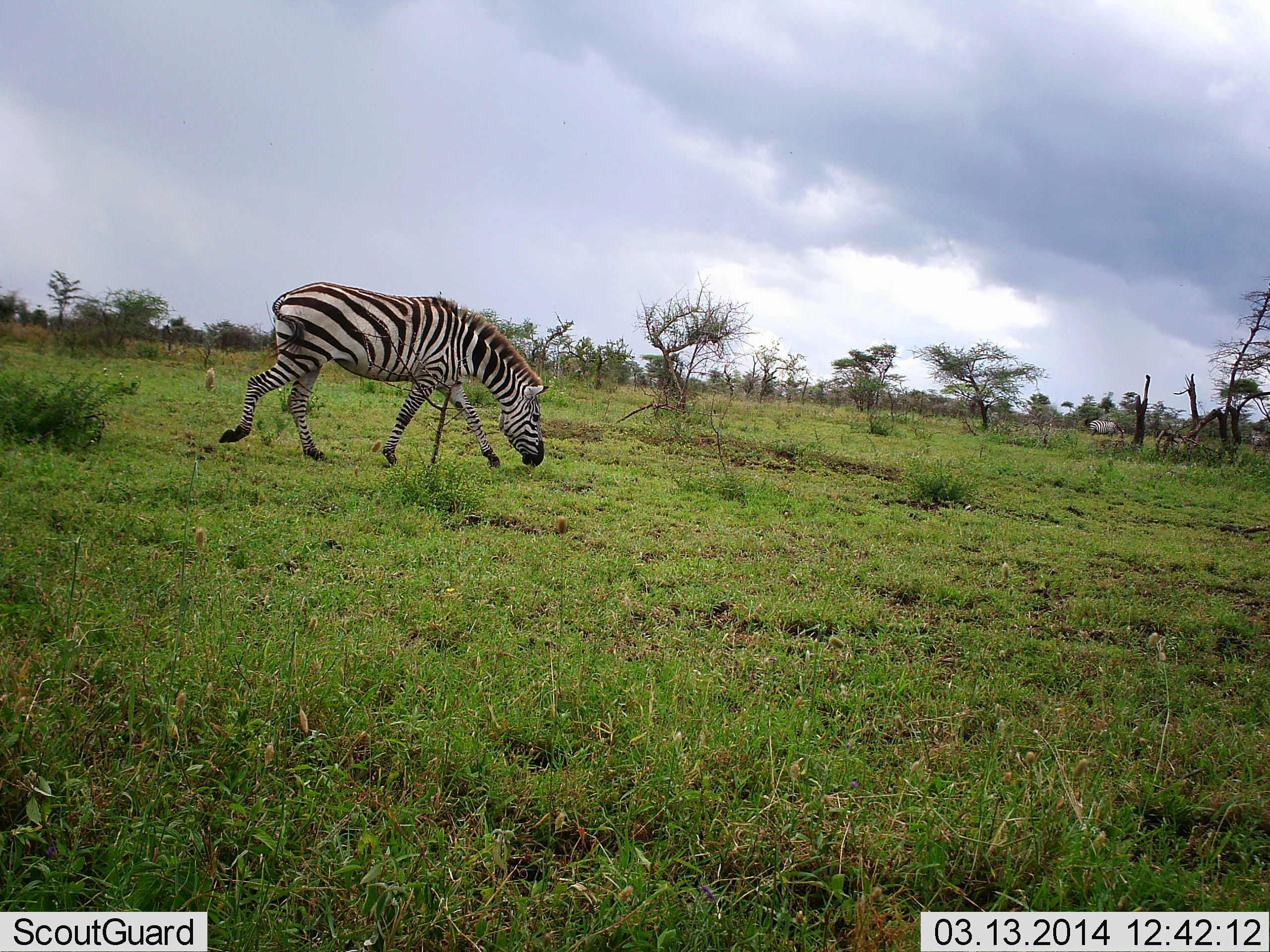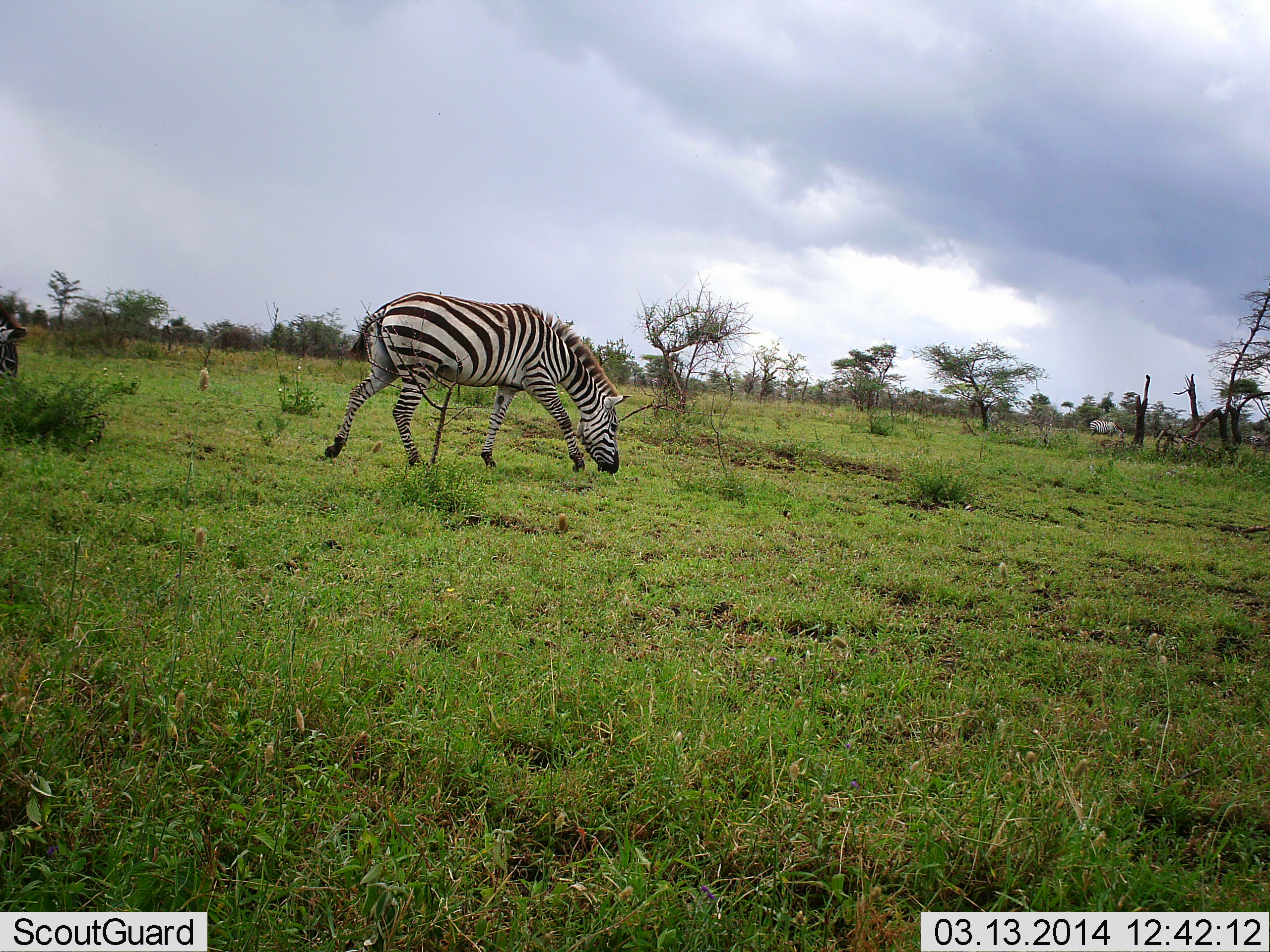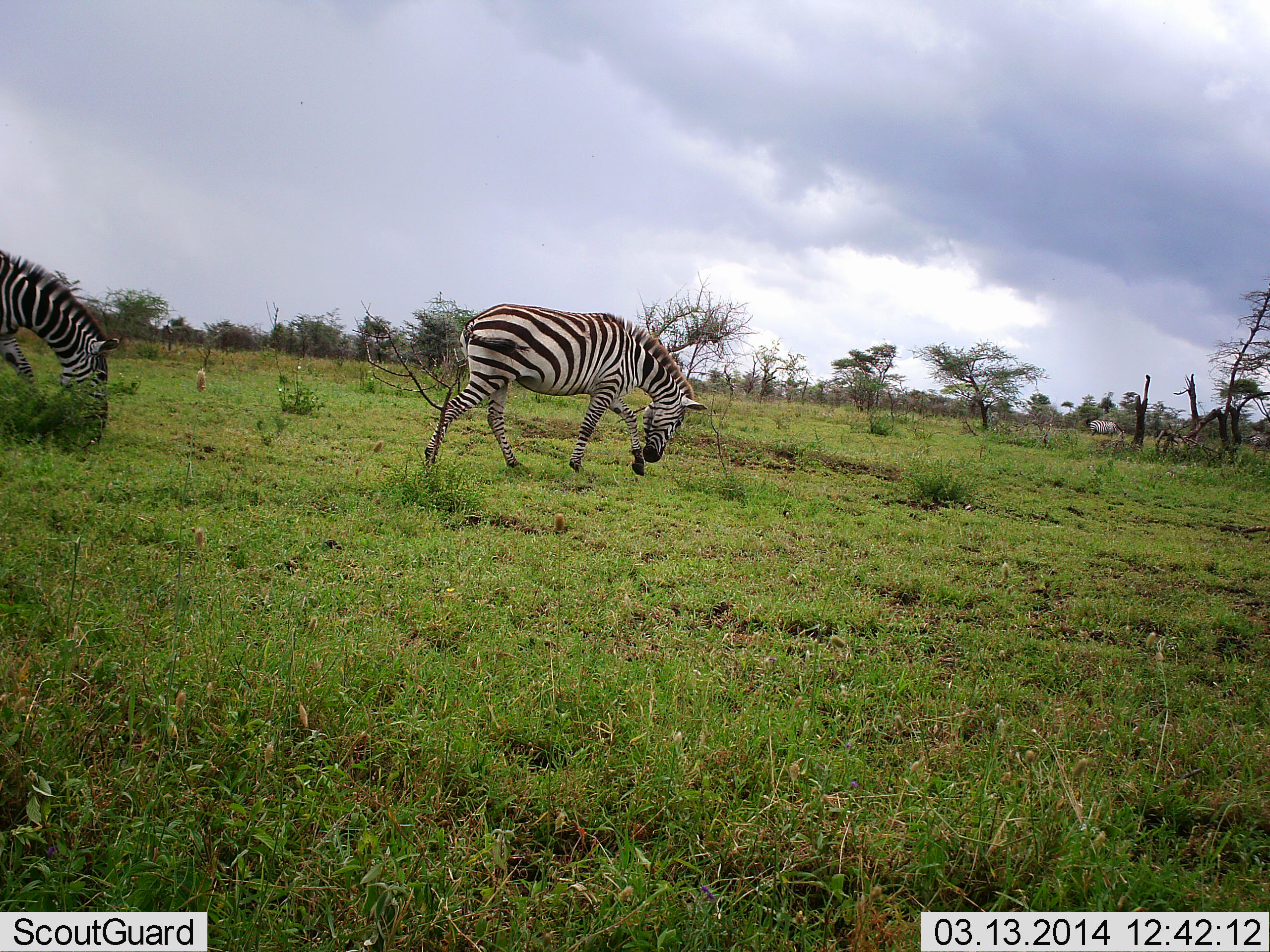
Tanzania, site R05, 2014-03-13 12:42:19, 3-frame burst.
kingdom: Animalia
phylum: Chordata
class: Mammalia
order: Perissodactyla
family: Equidae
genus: Equus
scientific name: Equus quagga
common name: plains zebra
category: zebra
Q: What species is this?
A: Zebra (plains zebra) (Equus quagga).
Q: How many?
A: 2.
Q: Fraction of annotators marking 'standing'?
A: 10%.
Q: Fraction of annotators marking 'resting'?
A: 0%.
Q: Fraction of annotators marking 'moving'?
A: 90%.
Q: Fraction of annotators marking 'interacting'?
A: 0%.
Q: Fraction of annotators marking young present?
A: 0%.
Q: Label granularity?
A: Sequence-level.